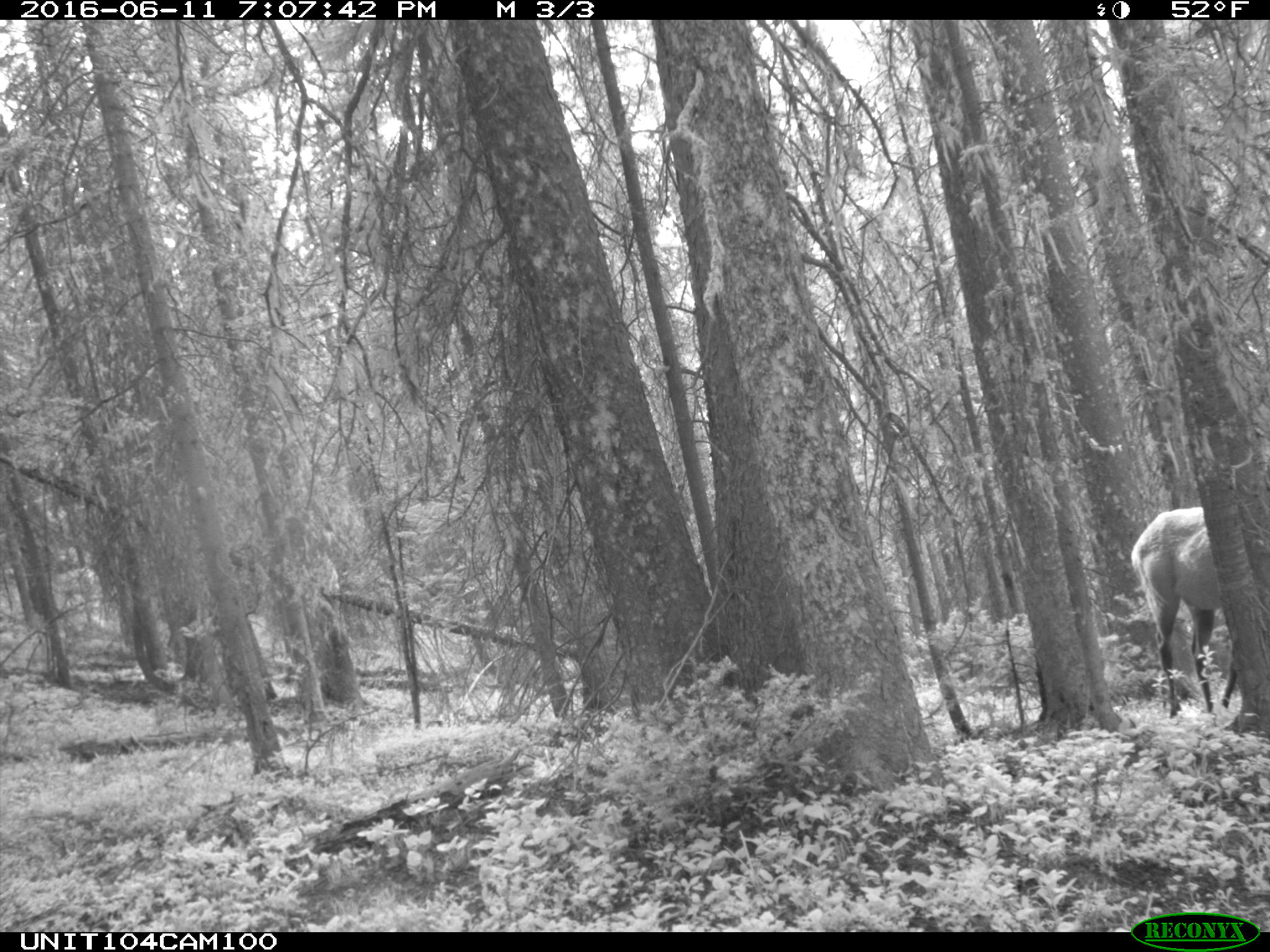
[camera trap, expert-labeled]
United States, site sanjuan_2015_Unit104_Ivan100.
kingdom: Animalia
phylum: Chordata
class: Mammalia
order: Artiodactyla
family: Cervidae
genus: Cervus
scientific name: Cervus elaphus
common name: red deer